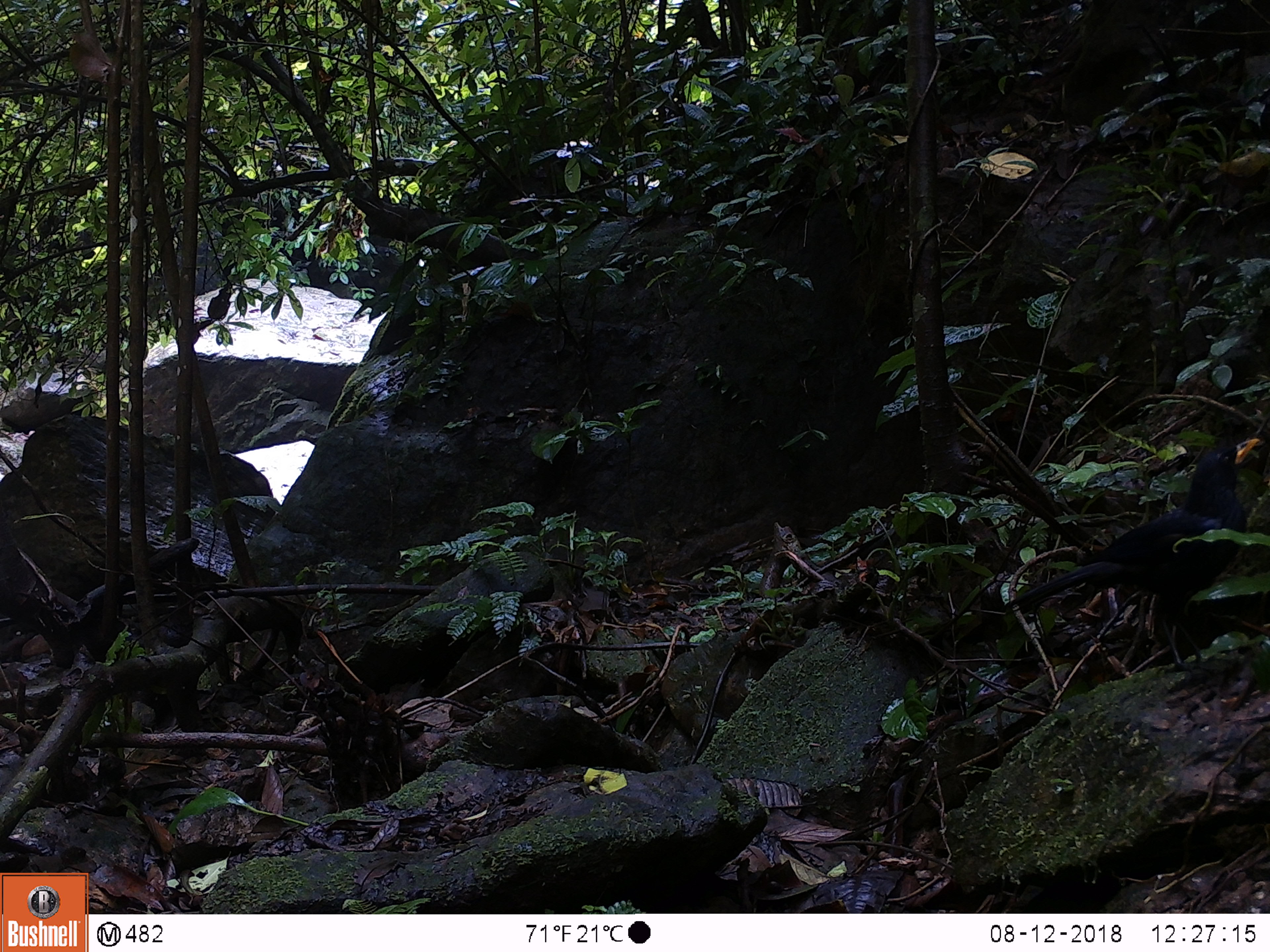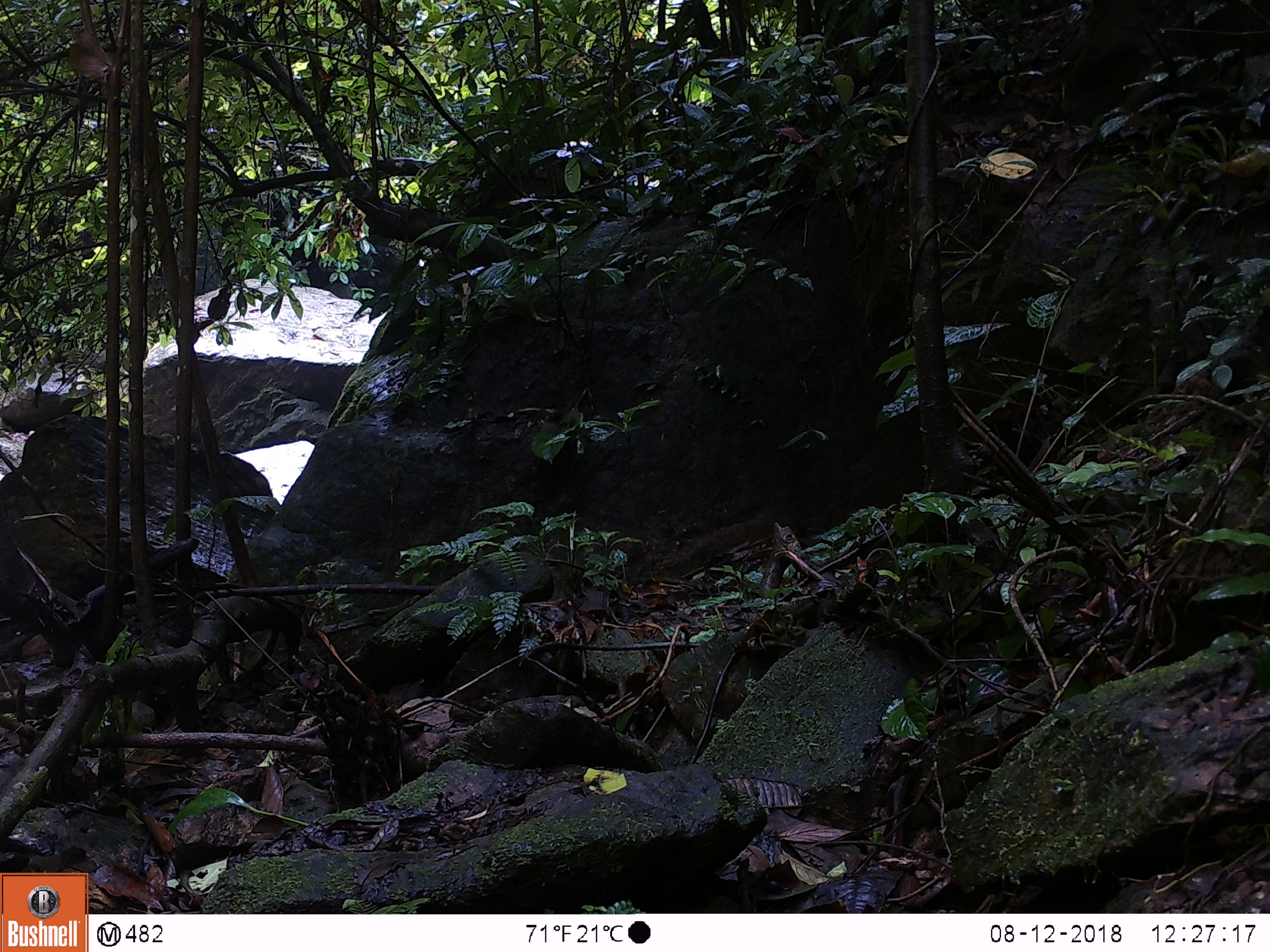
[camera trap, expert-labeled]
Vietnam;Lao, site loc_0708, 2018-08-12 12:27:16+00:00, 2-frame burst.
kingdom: Animalia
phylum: Chordata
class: Aves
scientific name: Aves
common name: bird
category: unidentified bird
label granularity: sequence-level